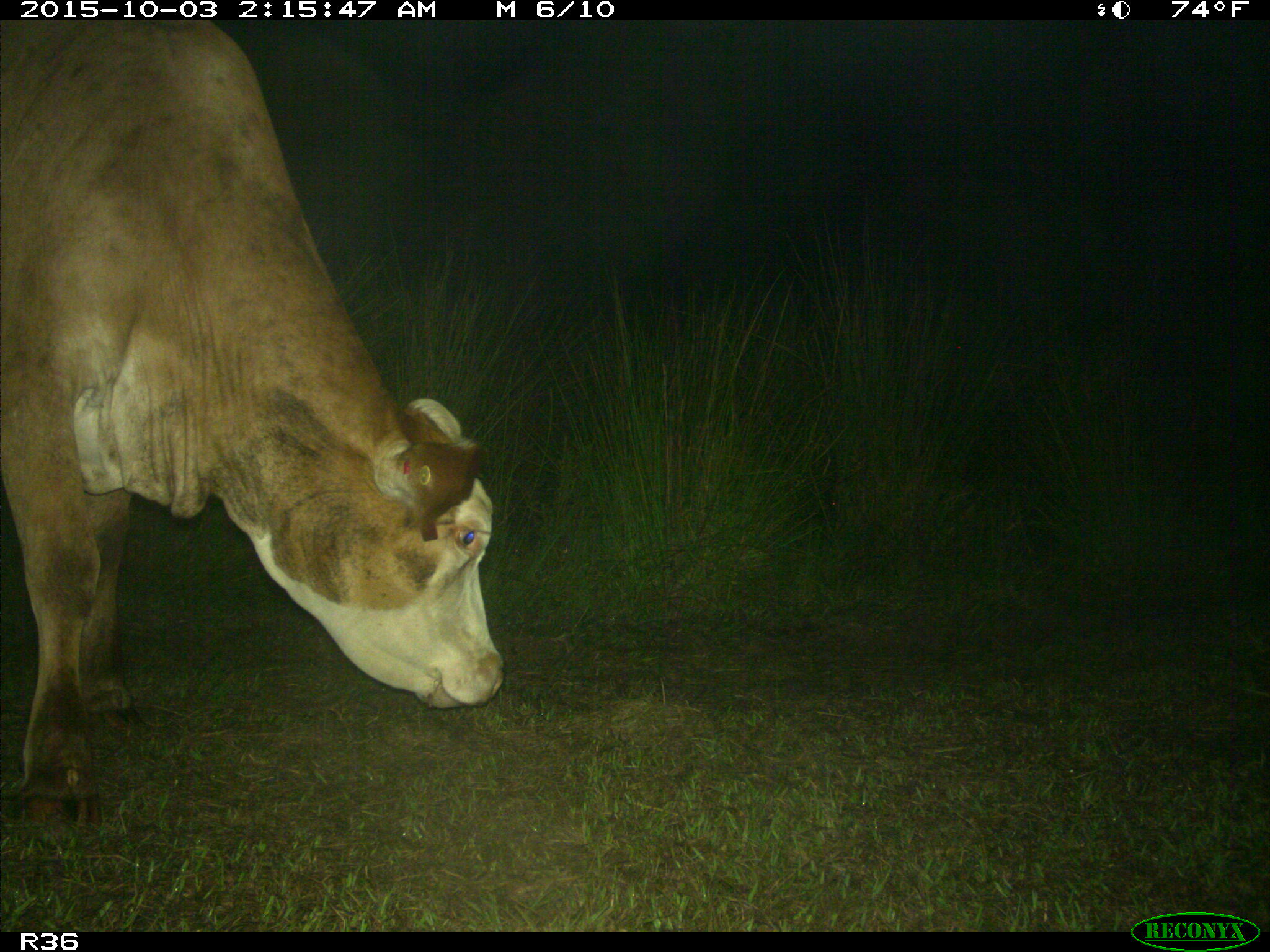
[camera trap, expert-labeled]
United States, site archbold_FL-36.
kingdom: Animalia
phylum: Chordata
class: Mammalia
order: Artiodactyla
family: Bovidae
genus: Bos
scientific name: Bos taurus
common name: domestic cow